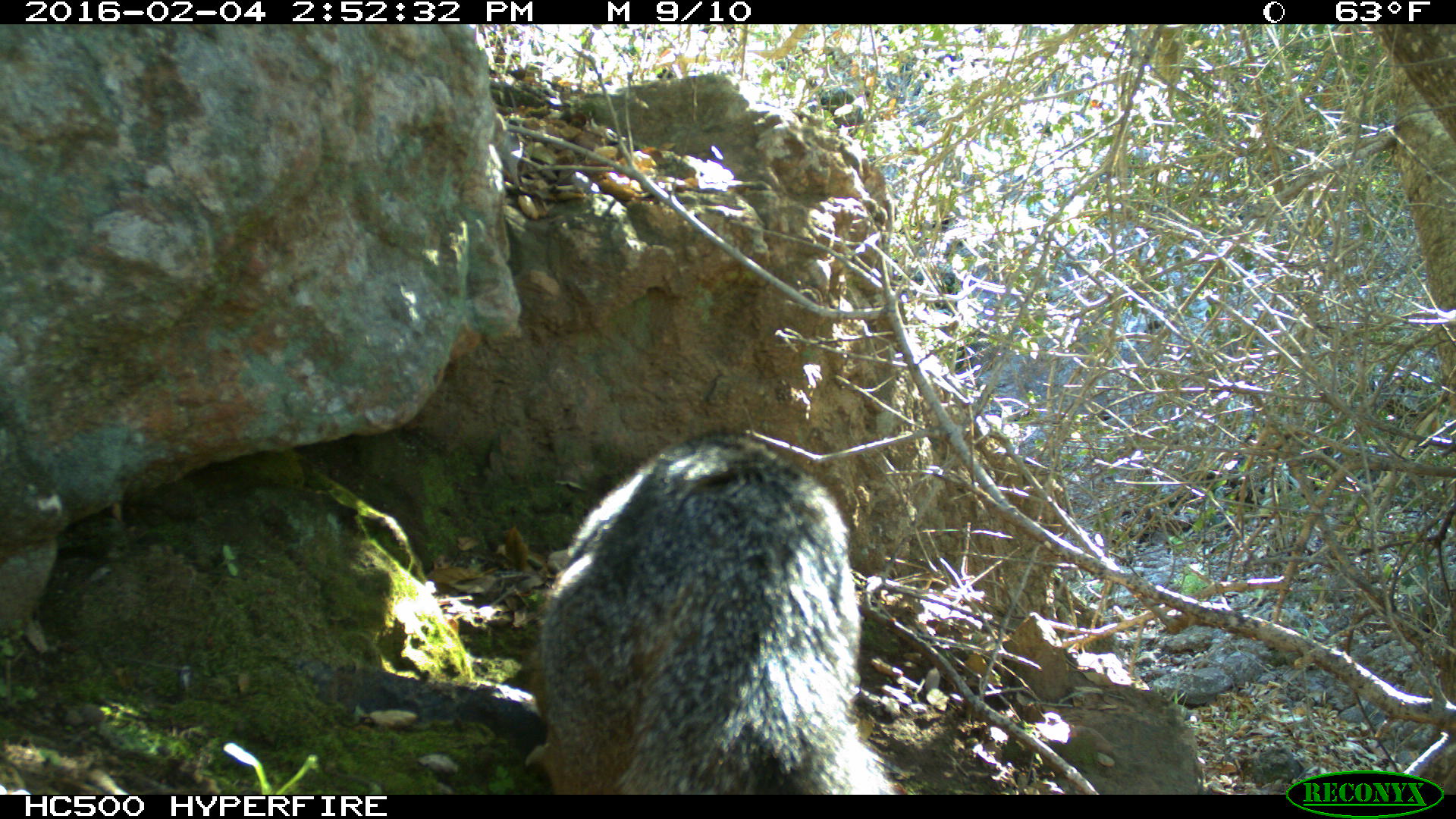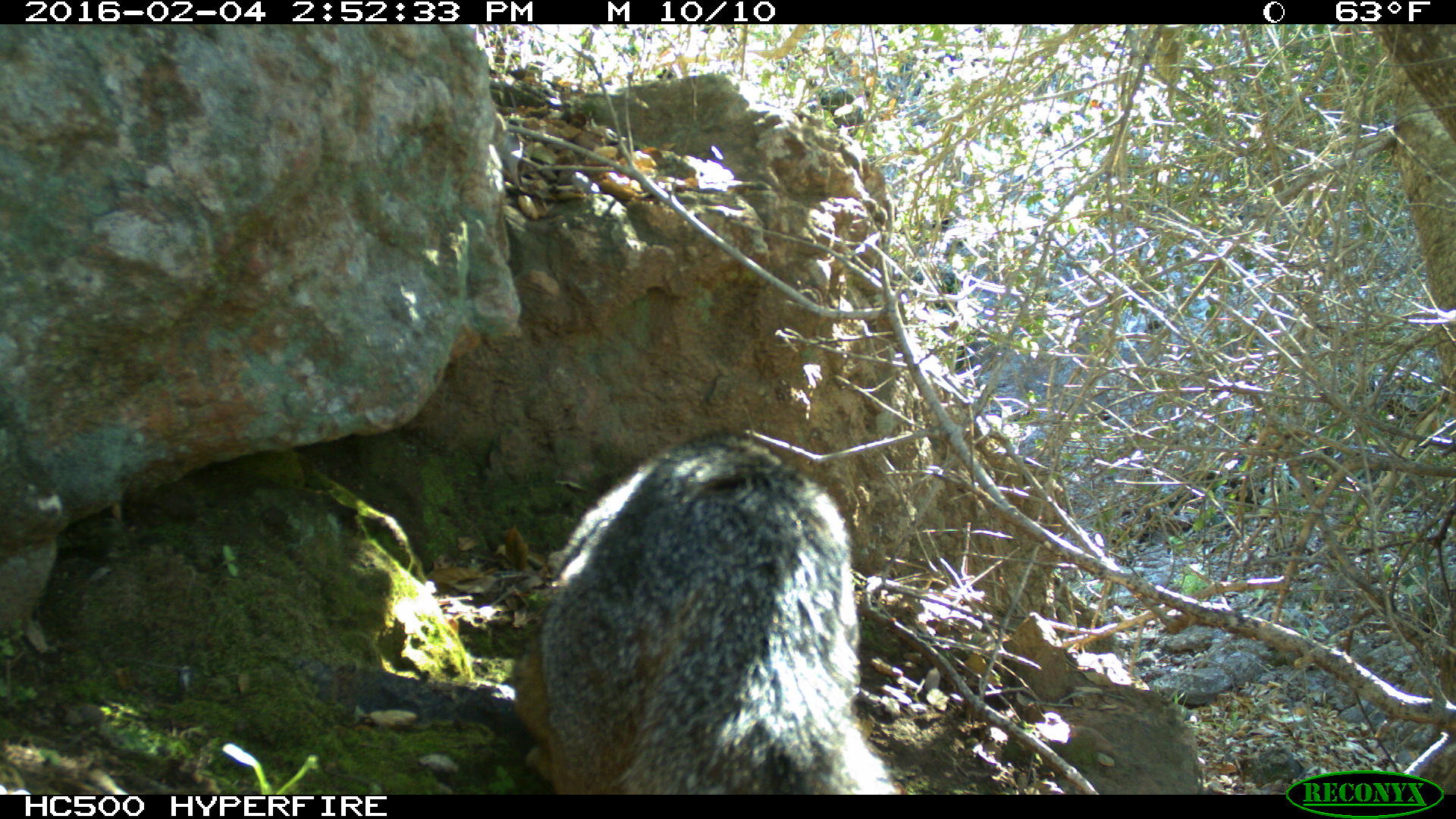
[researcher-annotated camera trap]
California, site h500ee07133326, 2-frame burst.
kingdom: Animalia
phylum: Chordata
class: Mammalia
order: Carnivora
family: Canidae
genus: Urocyon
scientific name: Urocyon littoralis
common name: island fox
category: fox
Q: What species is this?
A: Fox (island fox) (Urocyon littoralis).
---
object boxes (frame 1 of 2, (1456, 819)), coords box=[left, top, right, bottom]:
fox: box=[522, 428, 900, 794]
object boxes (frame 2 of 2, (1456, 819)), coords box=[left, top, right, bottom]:
fox: box=[511, 428, 896, 795]